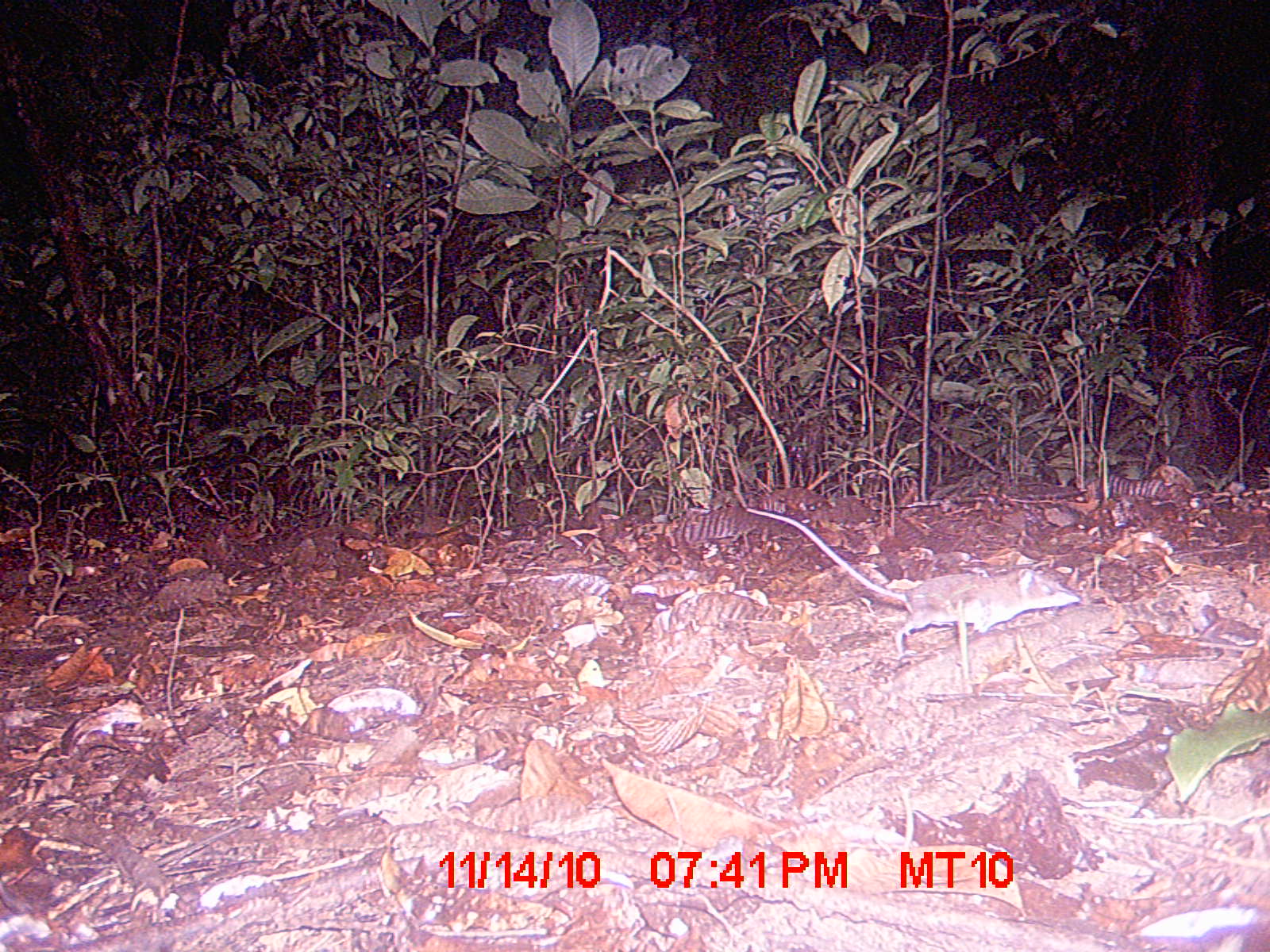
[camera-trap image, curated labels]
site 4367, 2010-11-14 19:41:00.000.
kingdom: Animalia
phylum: Chordata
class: Mammalia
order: Eulipotyphla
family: Soricidae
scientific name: Soricidae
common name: shrews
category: unknown shrew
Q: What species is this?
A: Unknown shrew (shrews) (Soricidae).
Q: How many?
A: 1.